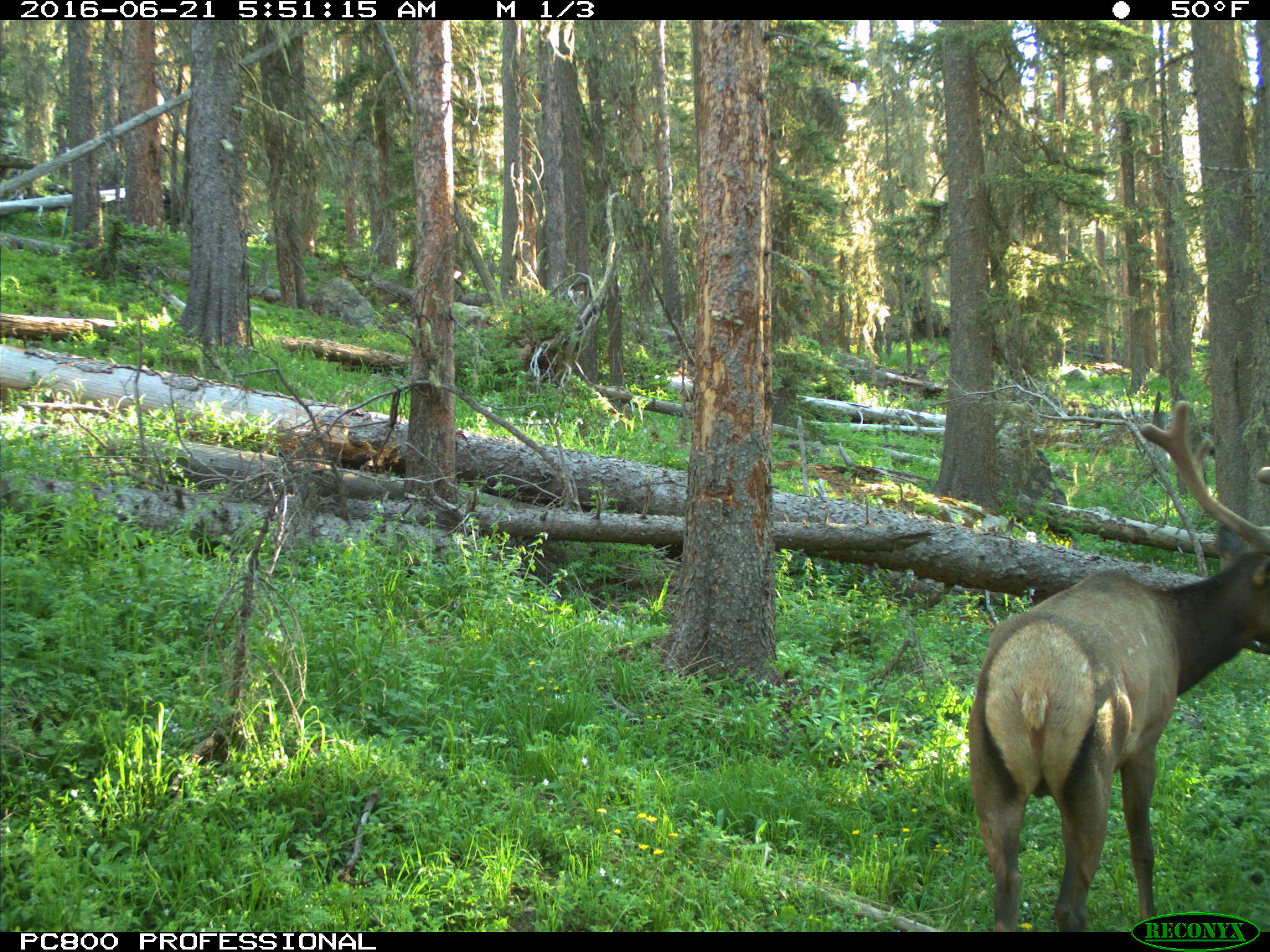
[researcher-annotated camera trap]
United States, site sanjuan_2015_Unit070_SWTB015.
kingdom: Animalia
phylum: Chordata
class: Mammalia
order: Artiodactyla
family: Cervidae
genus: Cervus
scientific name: Cervus elaphus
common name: red deer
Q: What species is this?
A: Cervus elaphus (red deer).